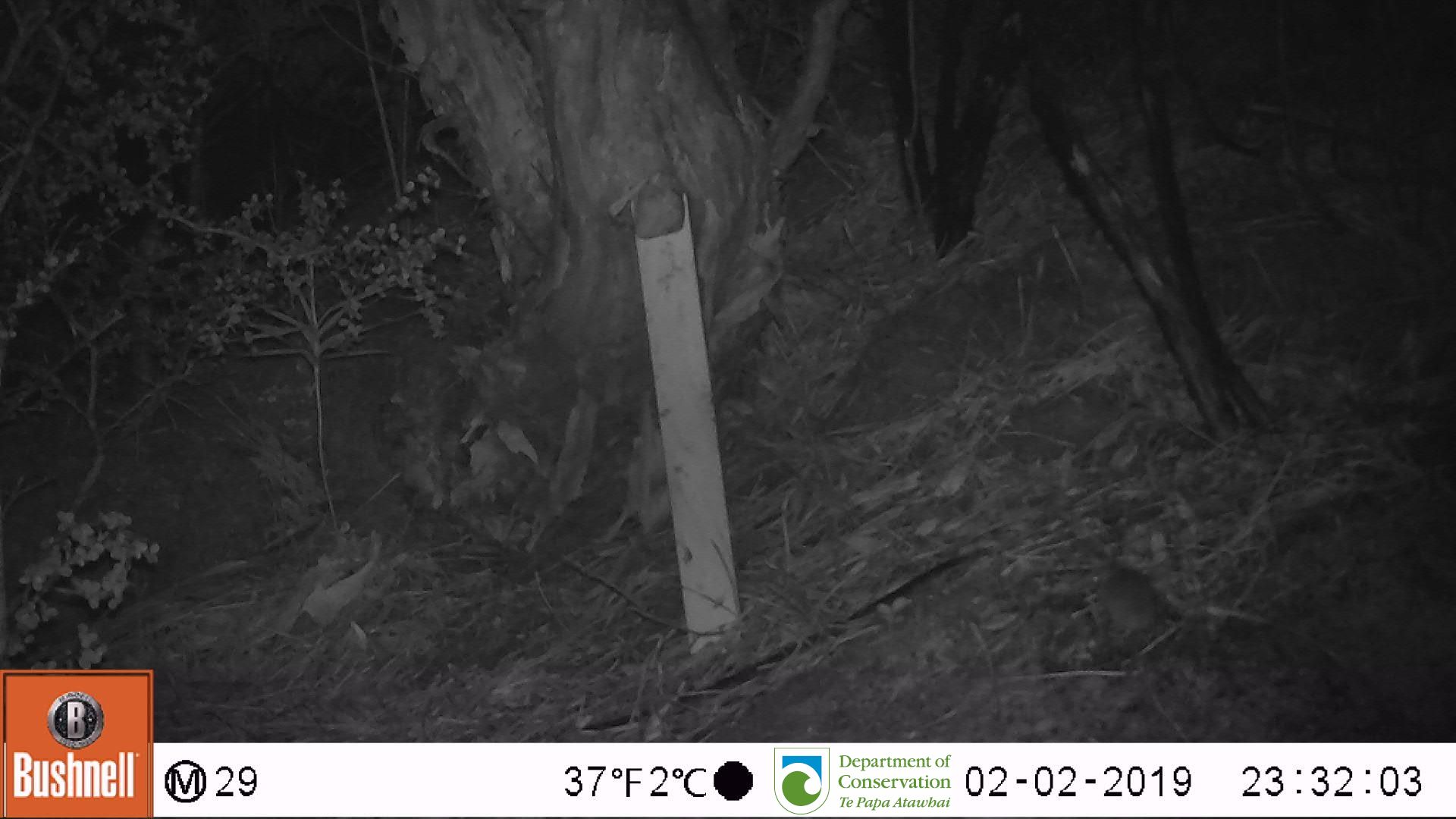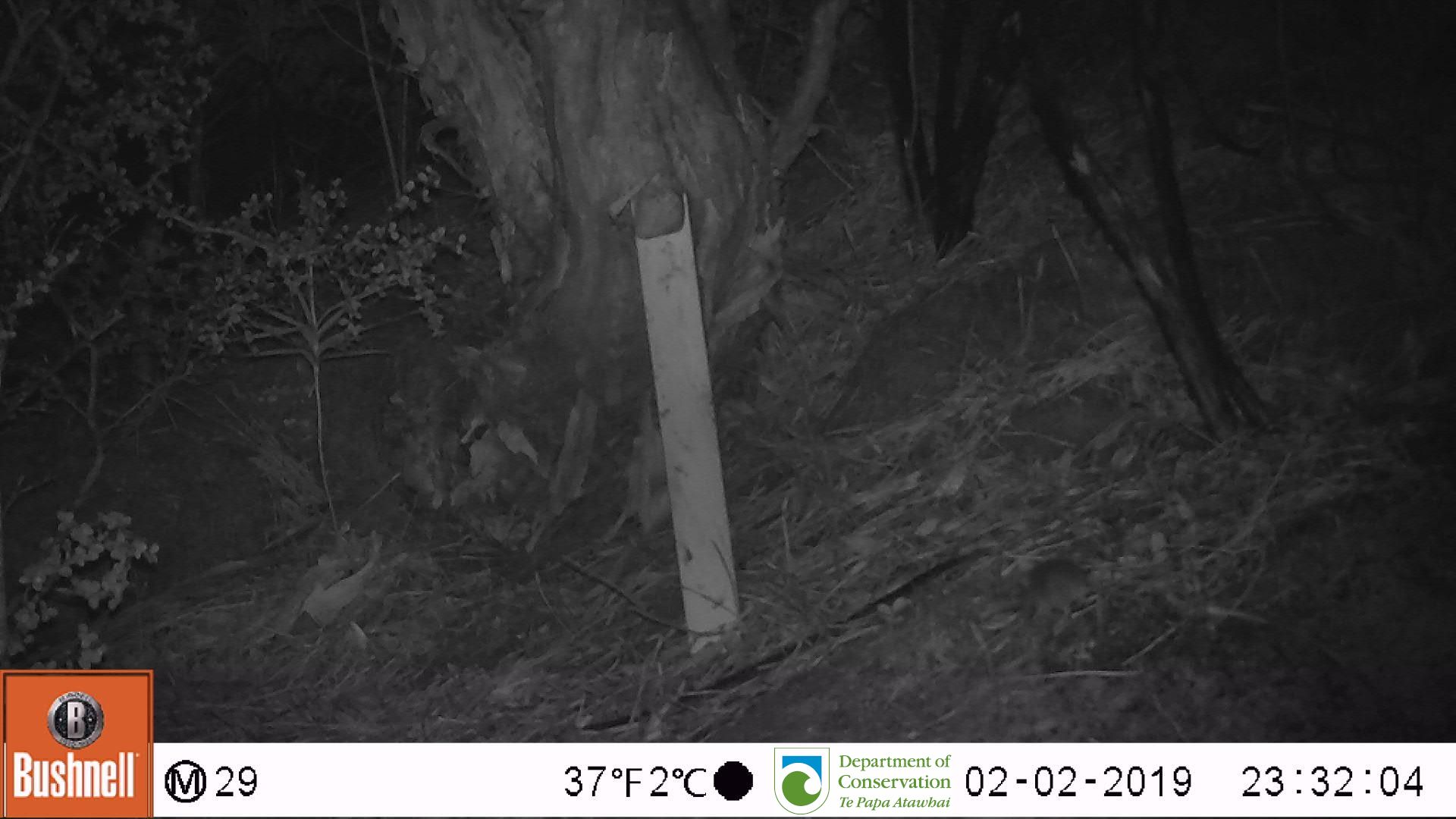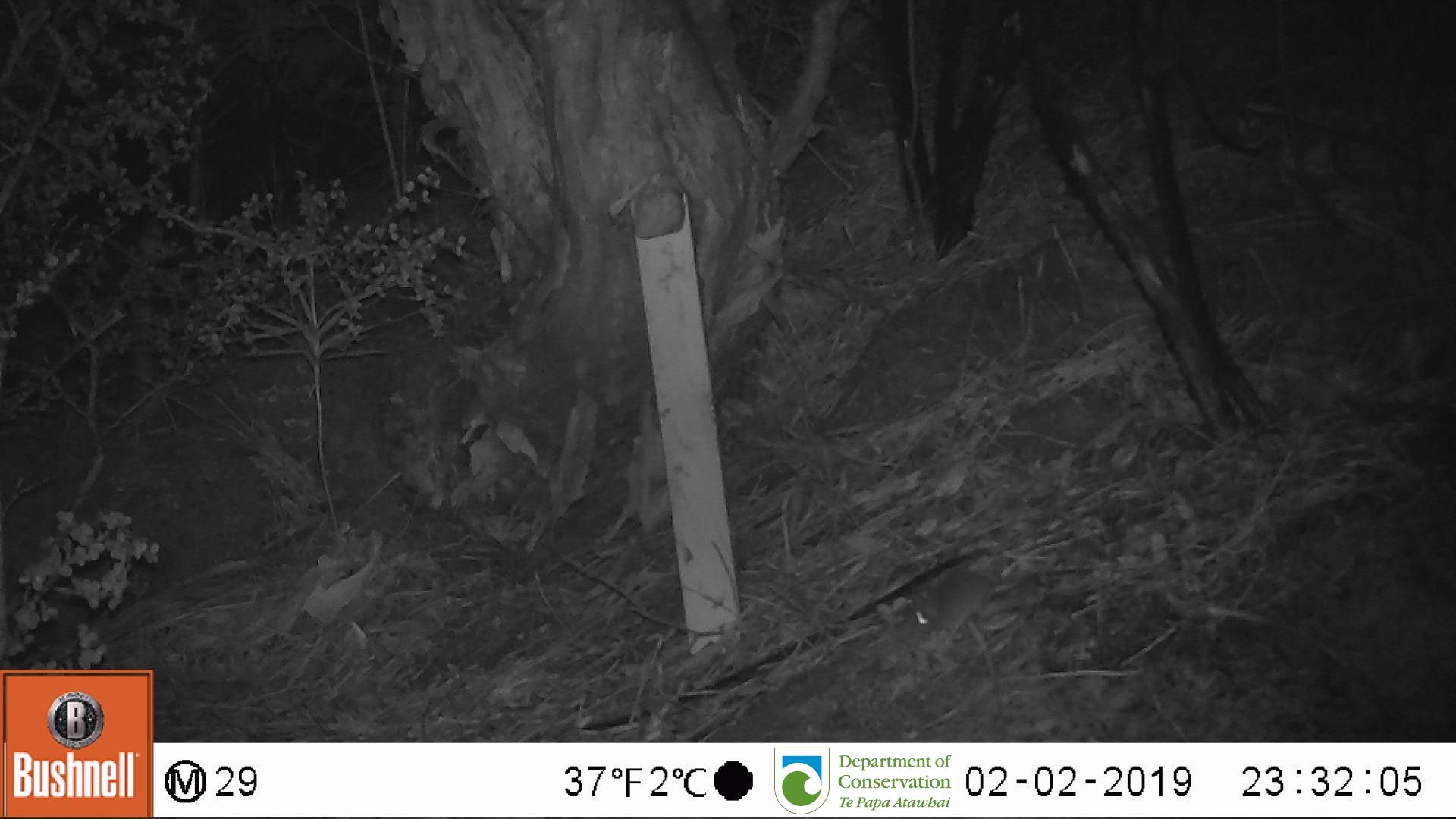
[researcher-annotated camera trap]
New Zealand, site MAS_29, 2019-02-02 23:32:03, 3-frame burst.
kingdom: Animalia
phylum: Chordata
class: Mammalia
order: Rodentia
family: Muridae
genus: Mus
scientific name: Mus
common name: mouse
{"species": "mouse (Mus)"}